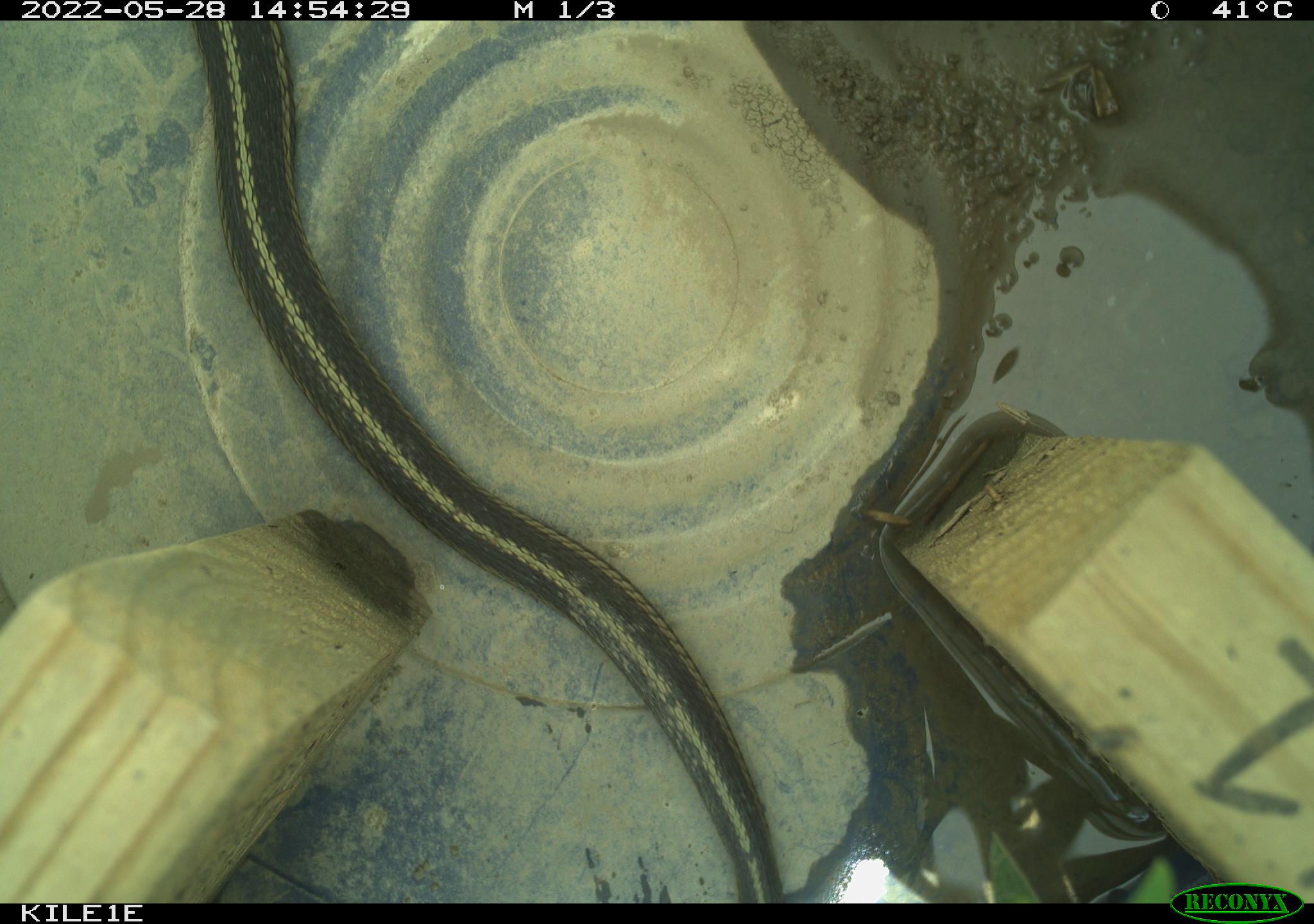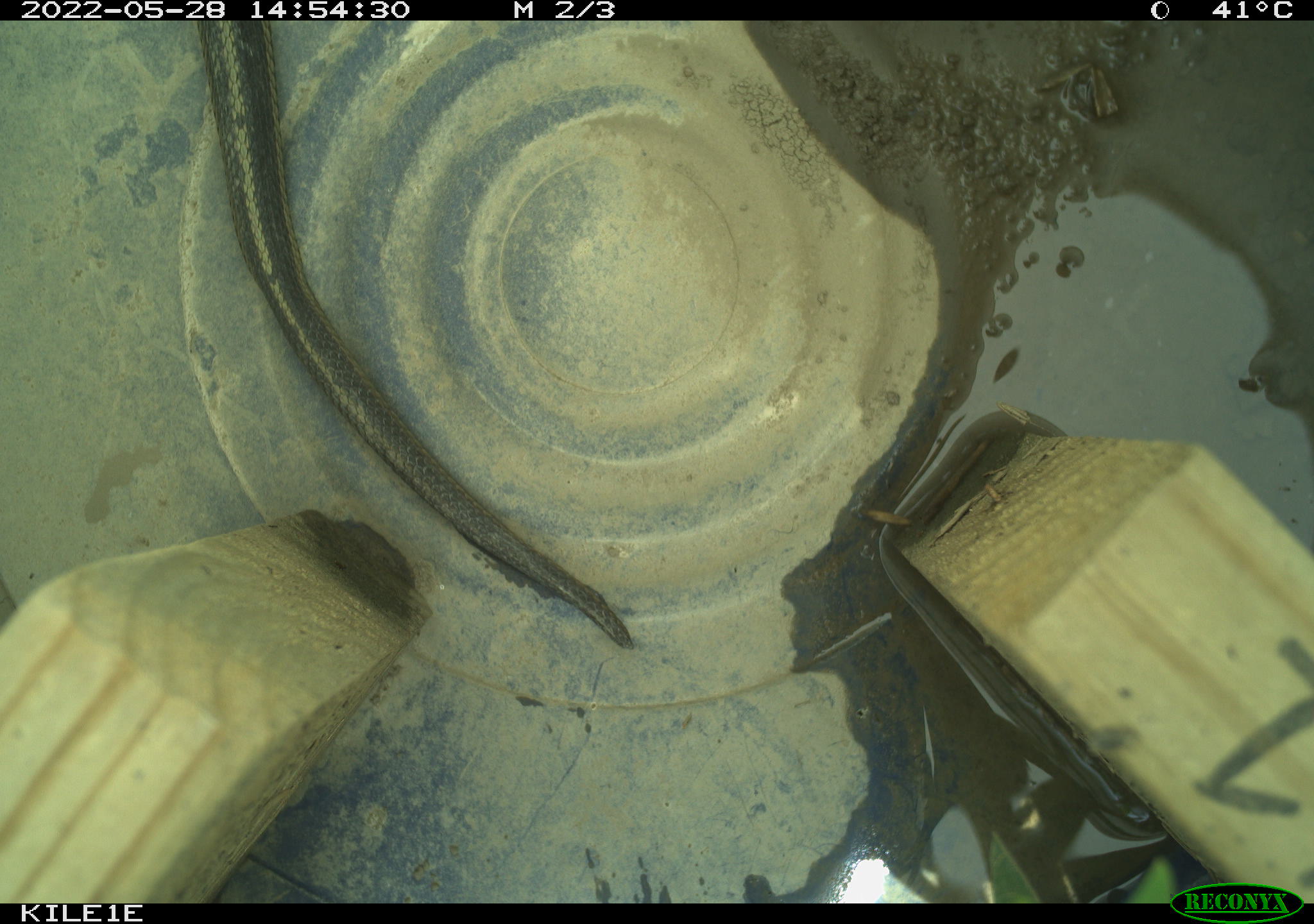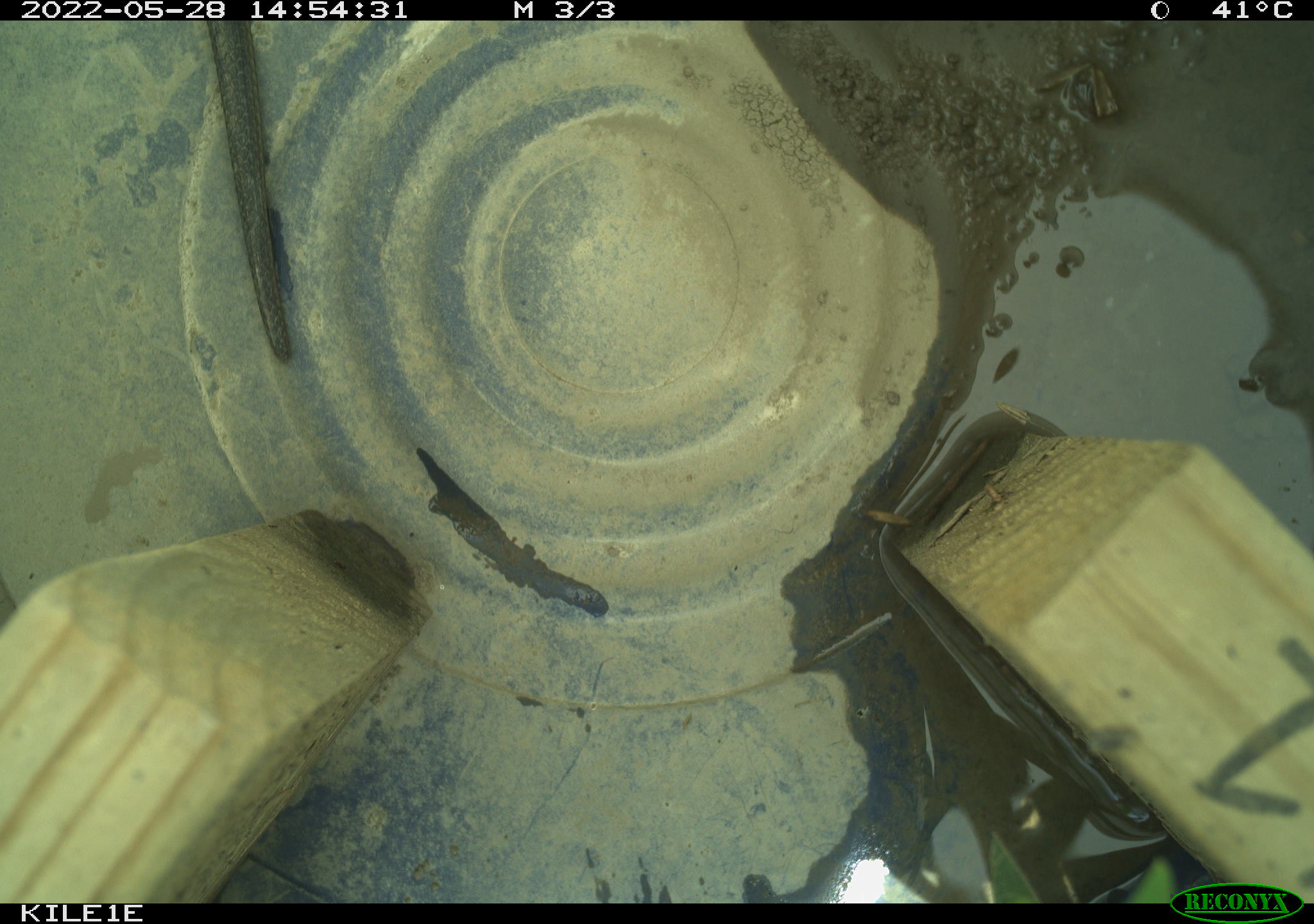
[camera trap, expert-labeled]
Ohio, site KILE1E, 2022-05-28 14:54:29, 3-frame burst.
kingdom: Animalia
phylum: Chordata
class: Reptilia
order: Squamata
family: Colubridae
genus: Thamnophis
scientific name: Thamnophis sirtalis sirtalis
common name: eastern gartersnake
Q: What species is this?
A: Eastern gartersnake (Thamnophis sirtalis sirtalis).